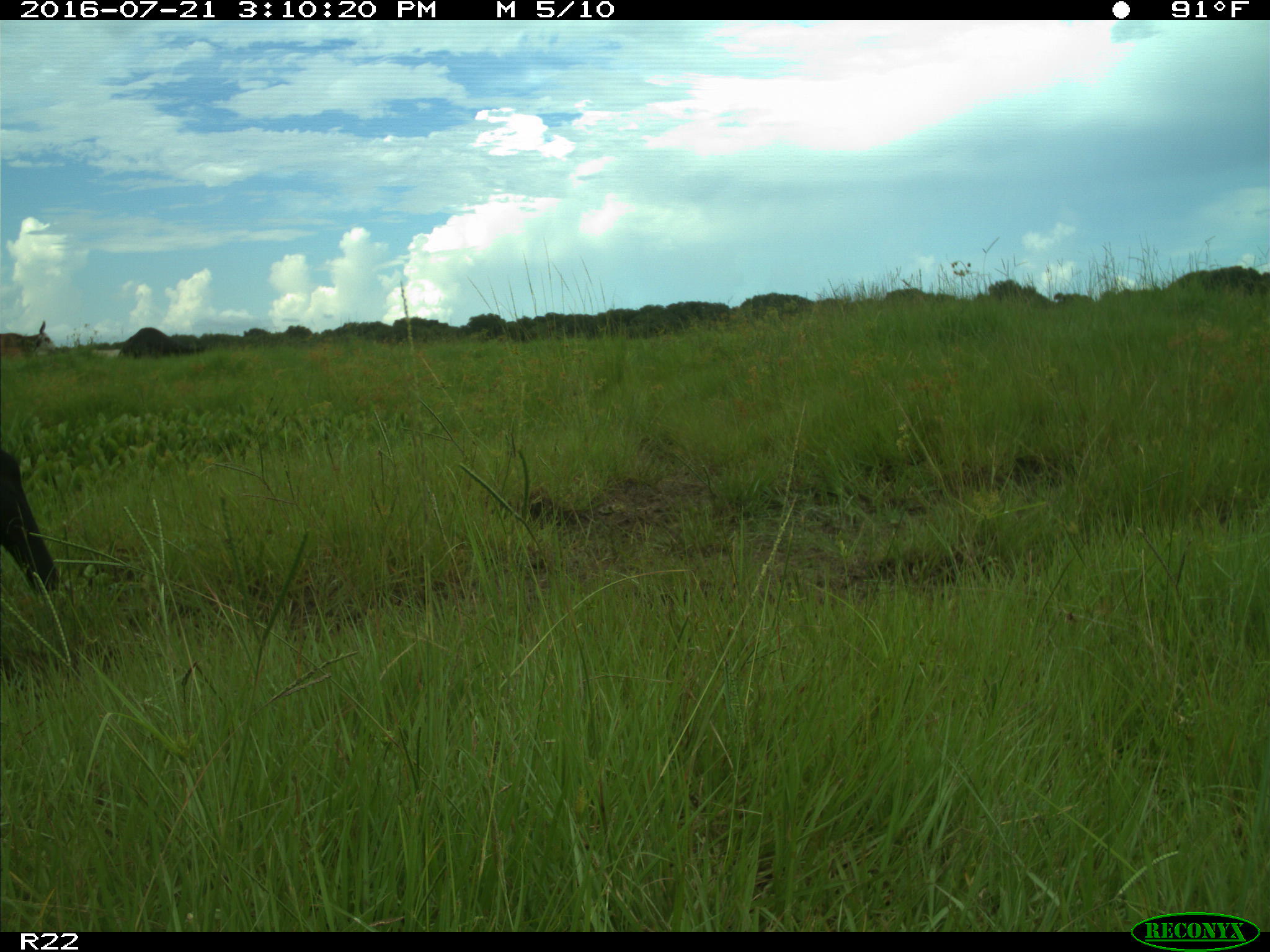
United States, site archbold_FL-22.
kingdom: Animalia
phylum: Chordata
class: Mammalia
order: Artiodactyla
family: Bovidae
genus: Bos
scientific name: Bos taurus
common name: domestic cow